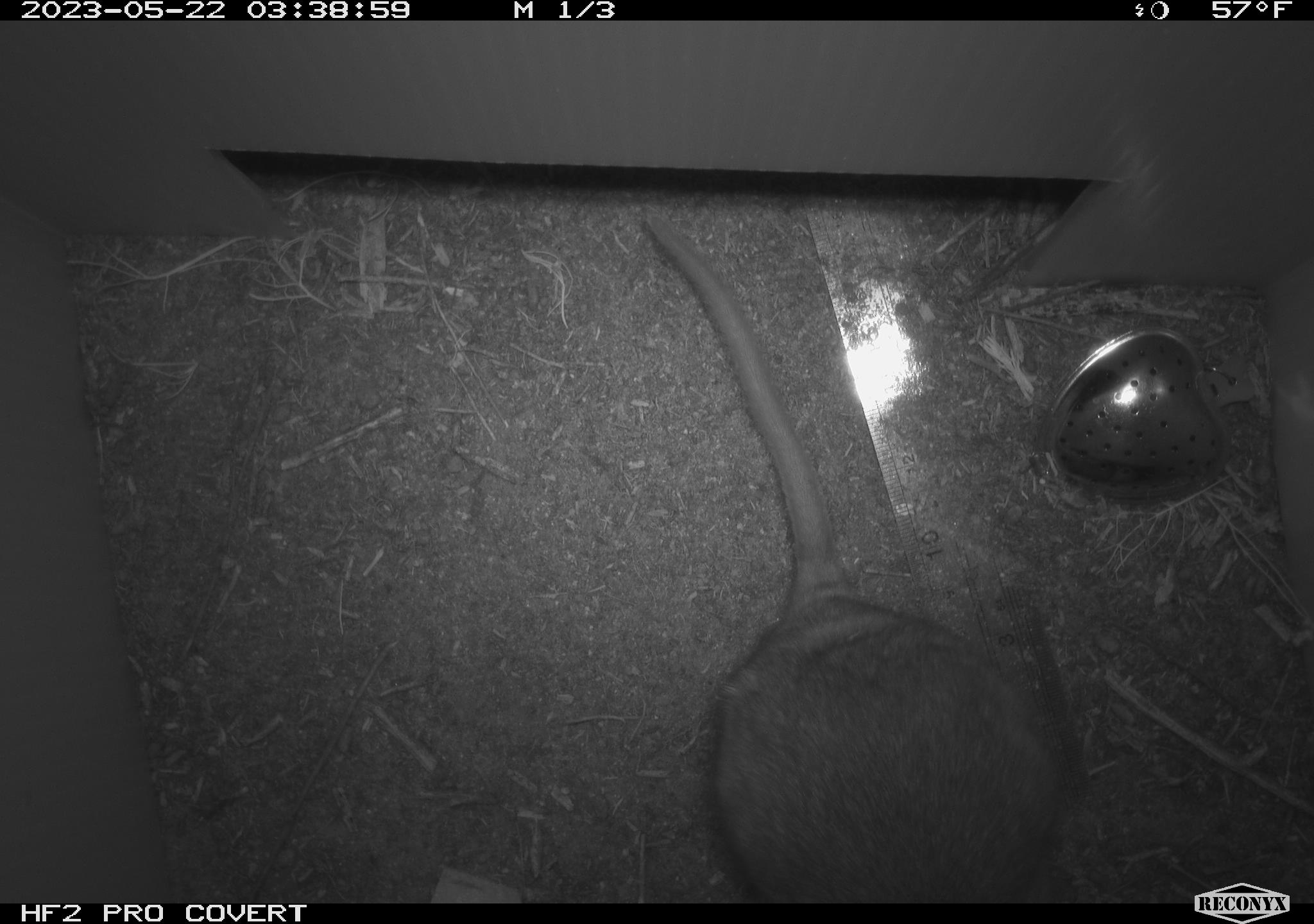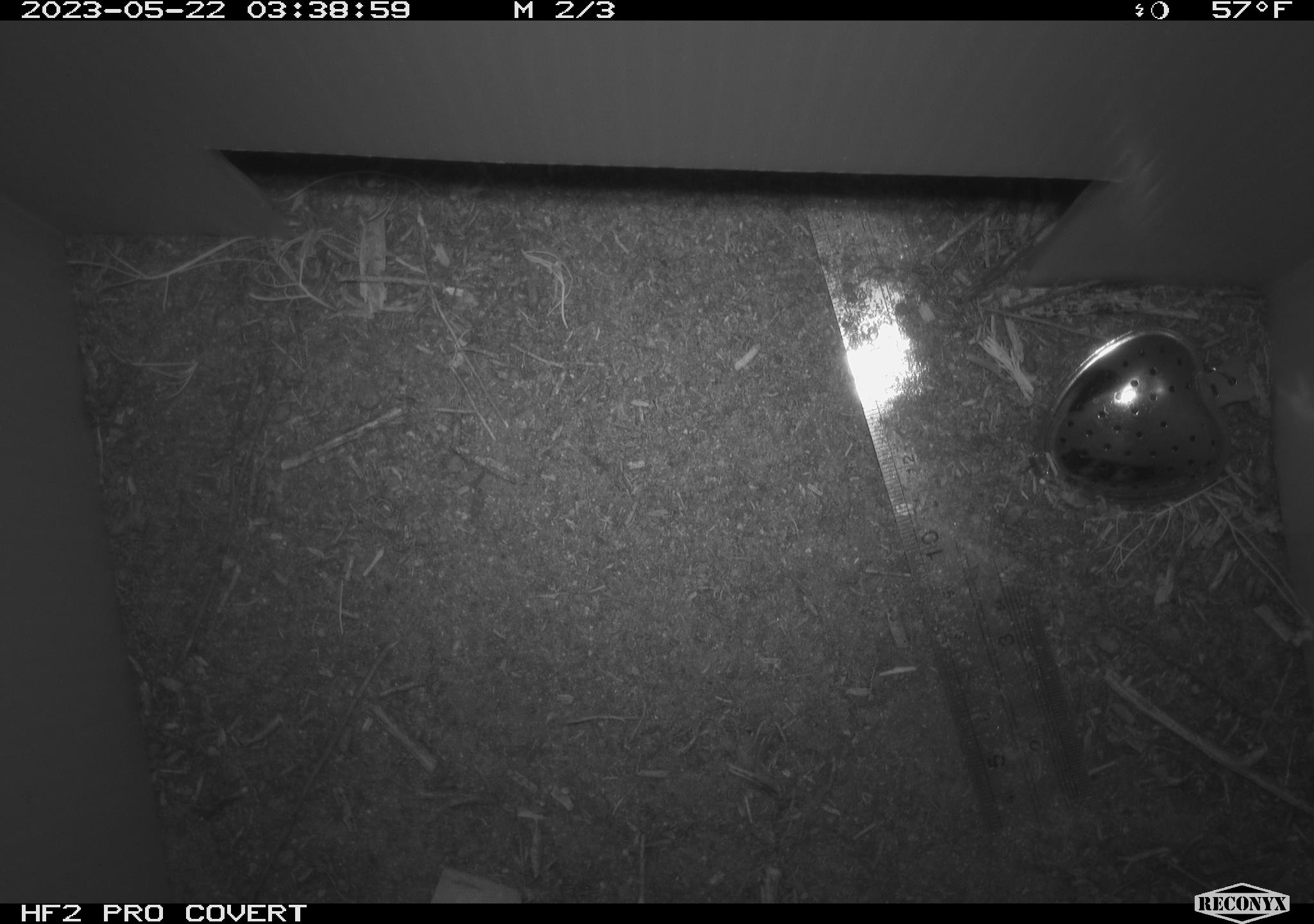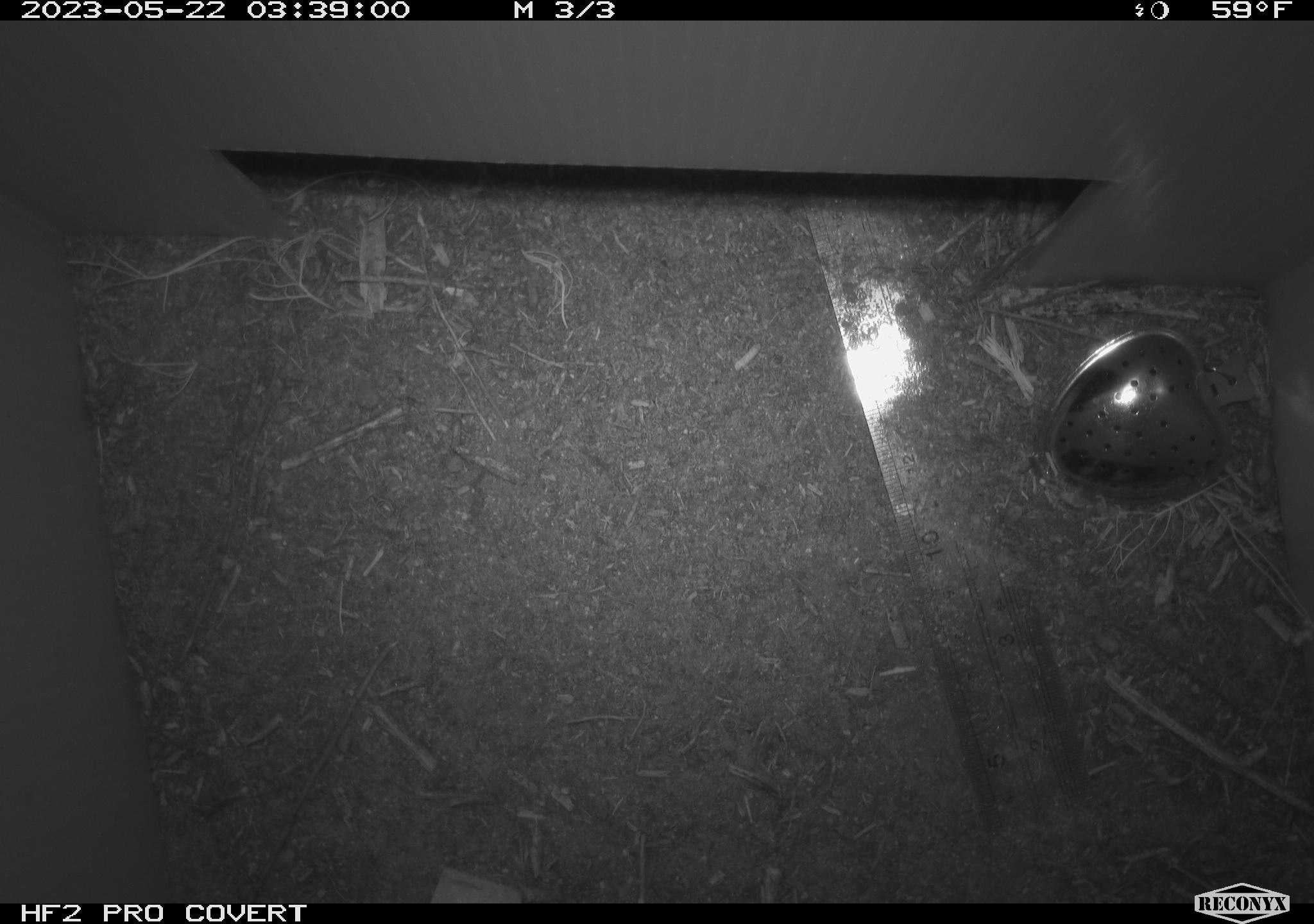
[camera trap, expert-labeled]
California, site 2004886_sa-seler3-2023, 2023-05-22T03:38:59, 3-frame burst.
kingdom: Animalia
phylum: Chordata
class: Mammalia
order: Rodentia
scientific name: Rodentia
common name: woodrat or rat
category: woodrat or rat species